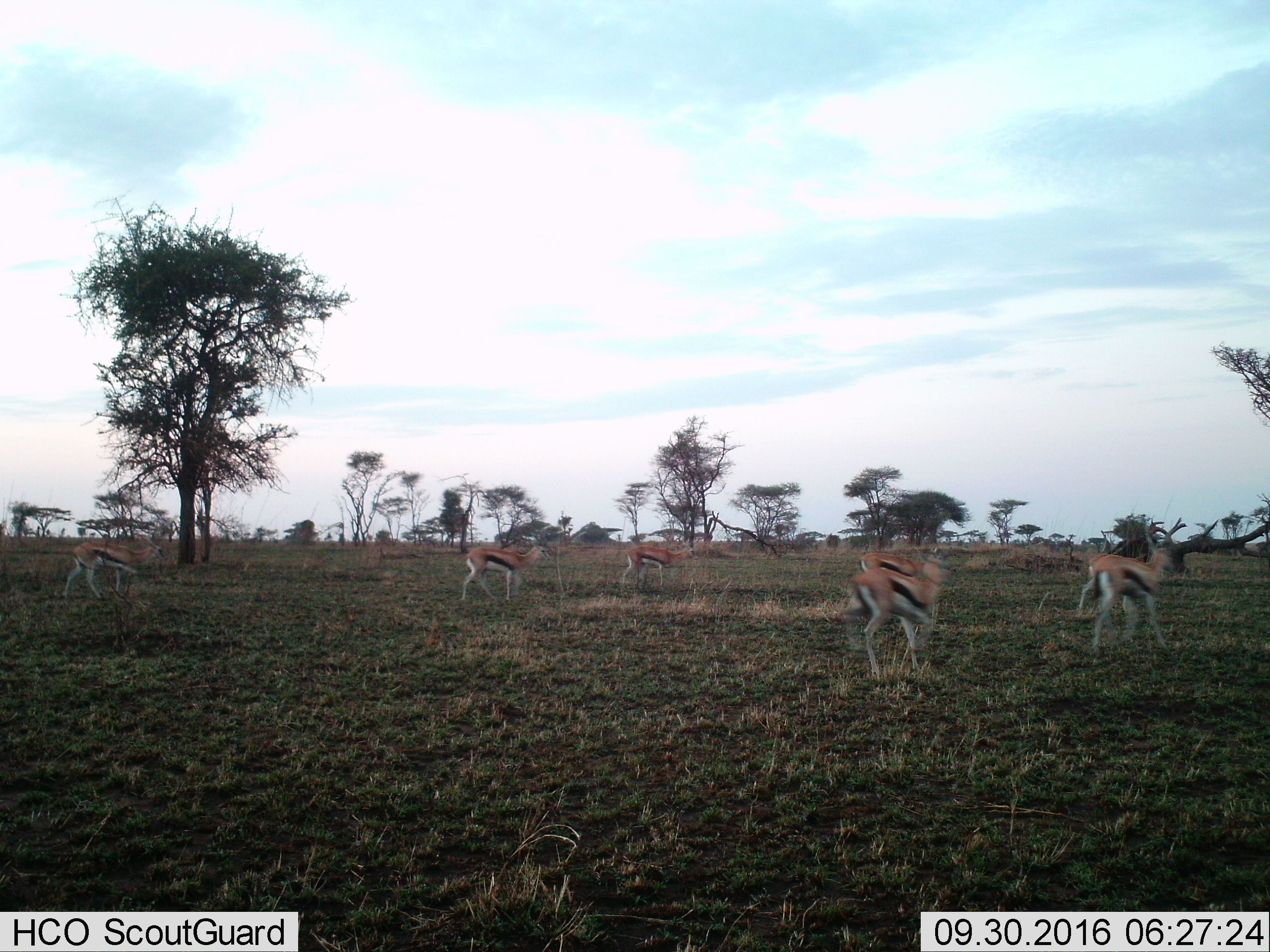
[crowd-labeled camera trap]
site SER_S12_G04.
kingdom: Animalia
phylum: Chordata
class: Mammalia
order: Artiodactyla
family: Bovidae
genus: Eudorcas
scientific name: Eudorcas thomsonii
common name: thomson's gazelle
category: gazellethomsons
Gazellethomsons (thomson's gazelle) (Eudorcas thomsonii), count 7. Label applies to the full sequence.